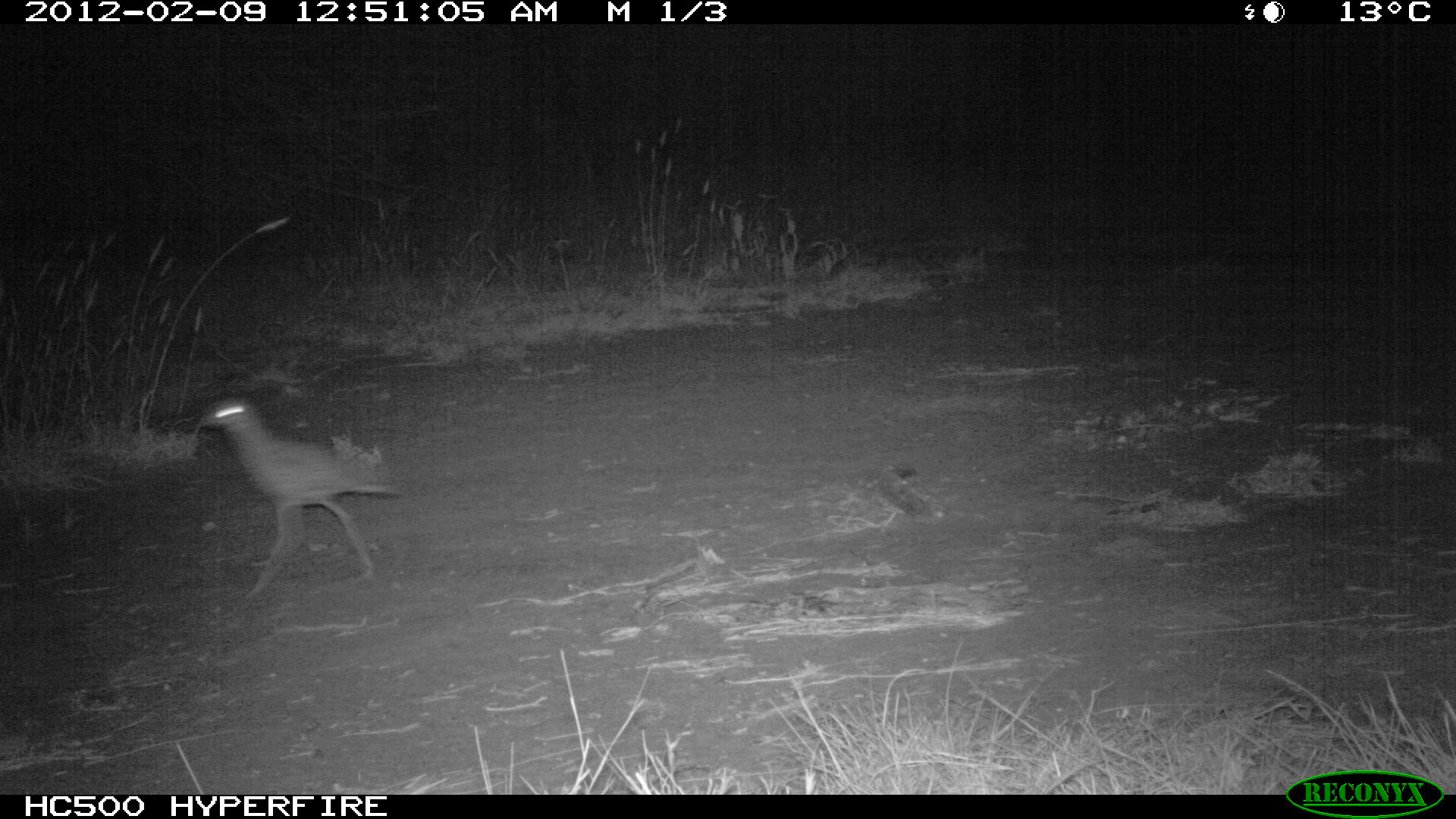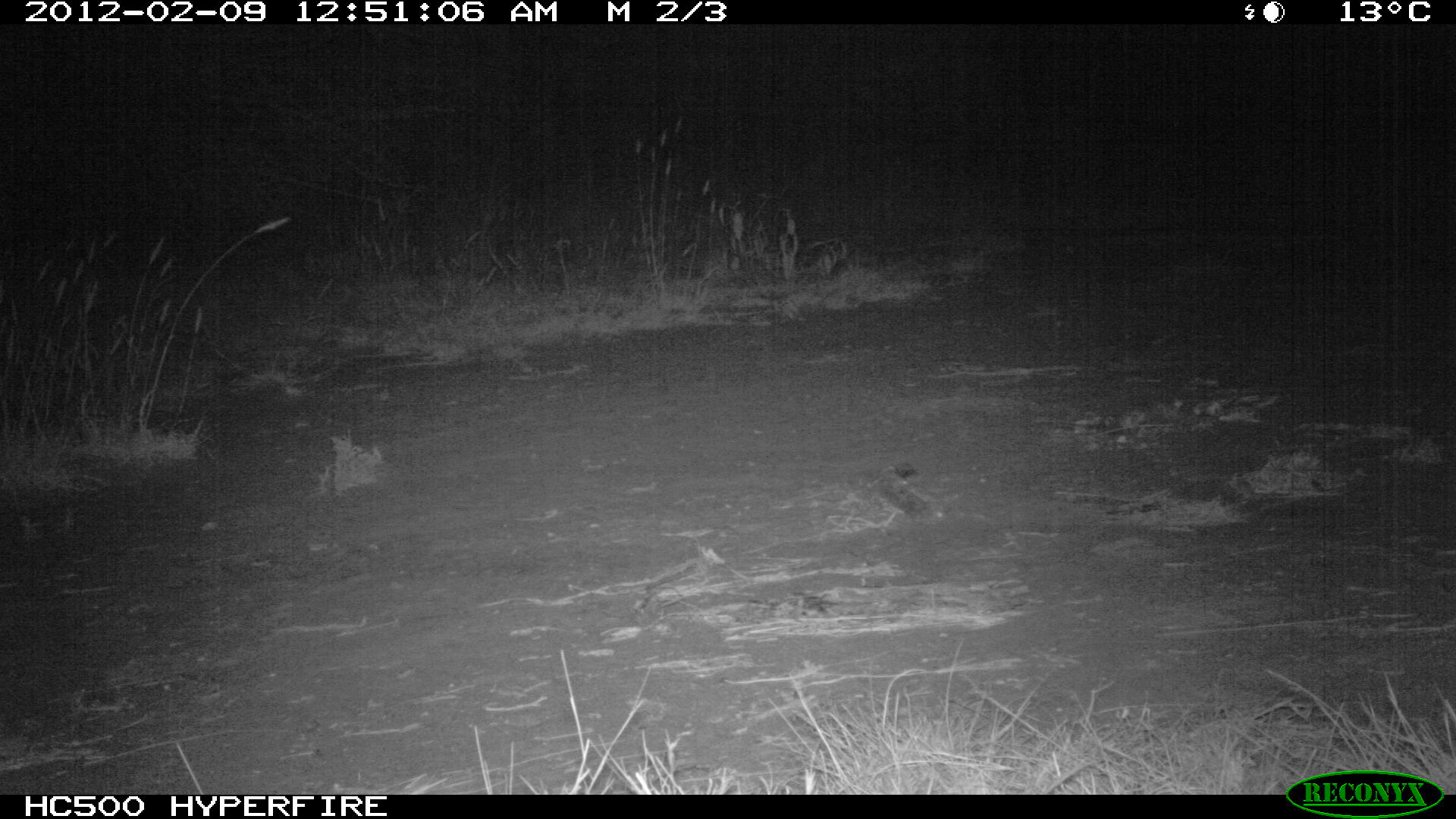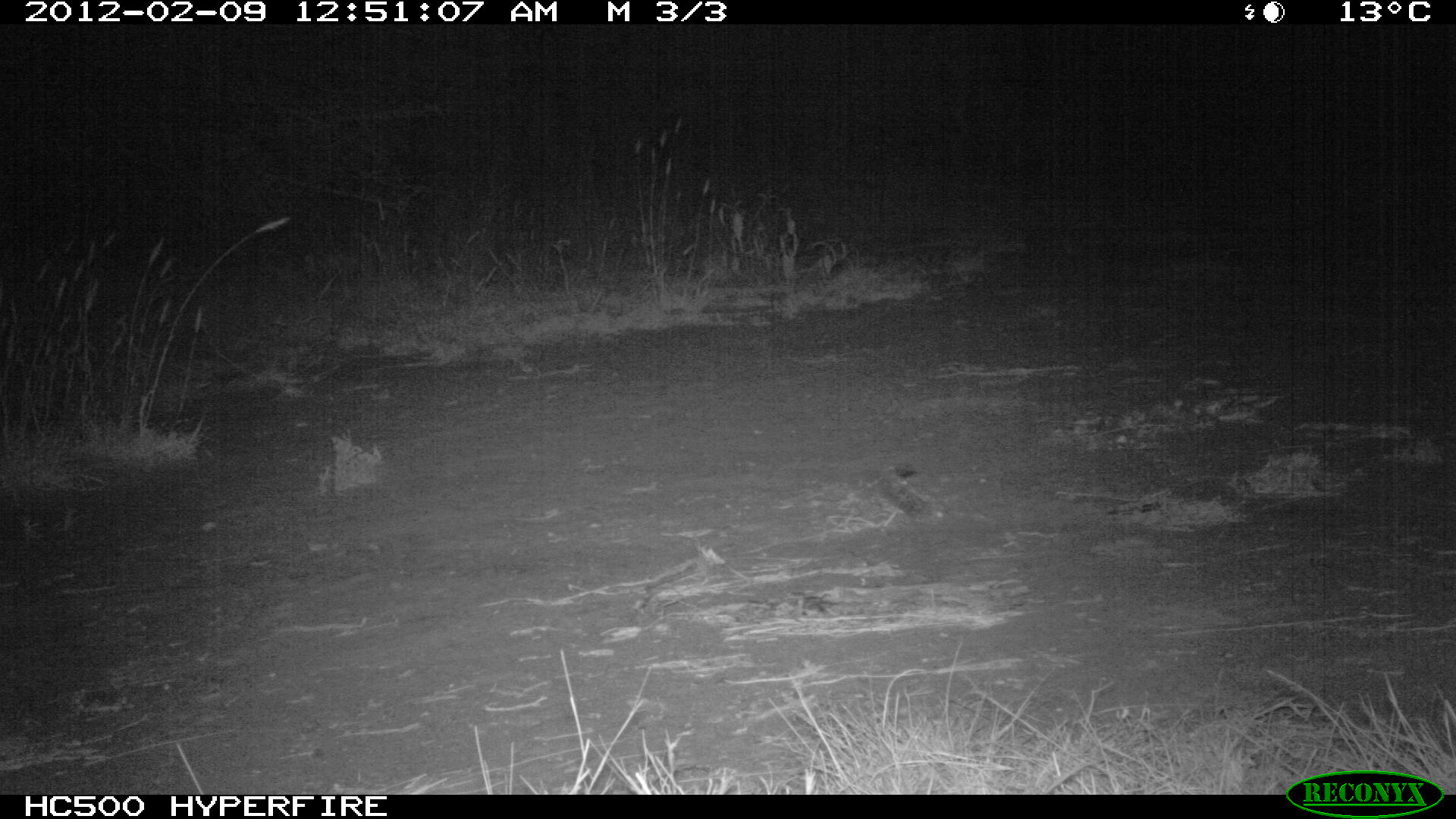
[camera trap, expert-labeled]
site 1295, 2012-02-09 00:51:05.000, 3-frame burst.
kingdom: Animalia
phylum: Chordata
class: Aves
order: Charadriiformes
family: Burhinidae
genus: Burhinus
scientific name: Burhinus capensis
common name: spotted thick-knee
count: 1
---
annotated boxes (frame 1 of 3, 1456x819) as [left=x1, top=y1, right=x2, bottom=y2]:
burhinus capensis: [left=196, top=396, right=401, bottom=598]